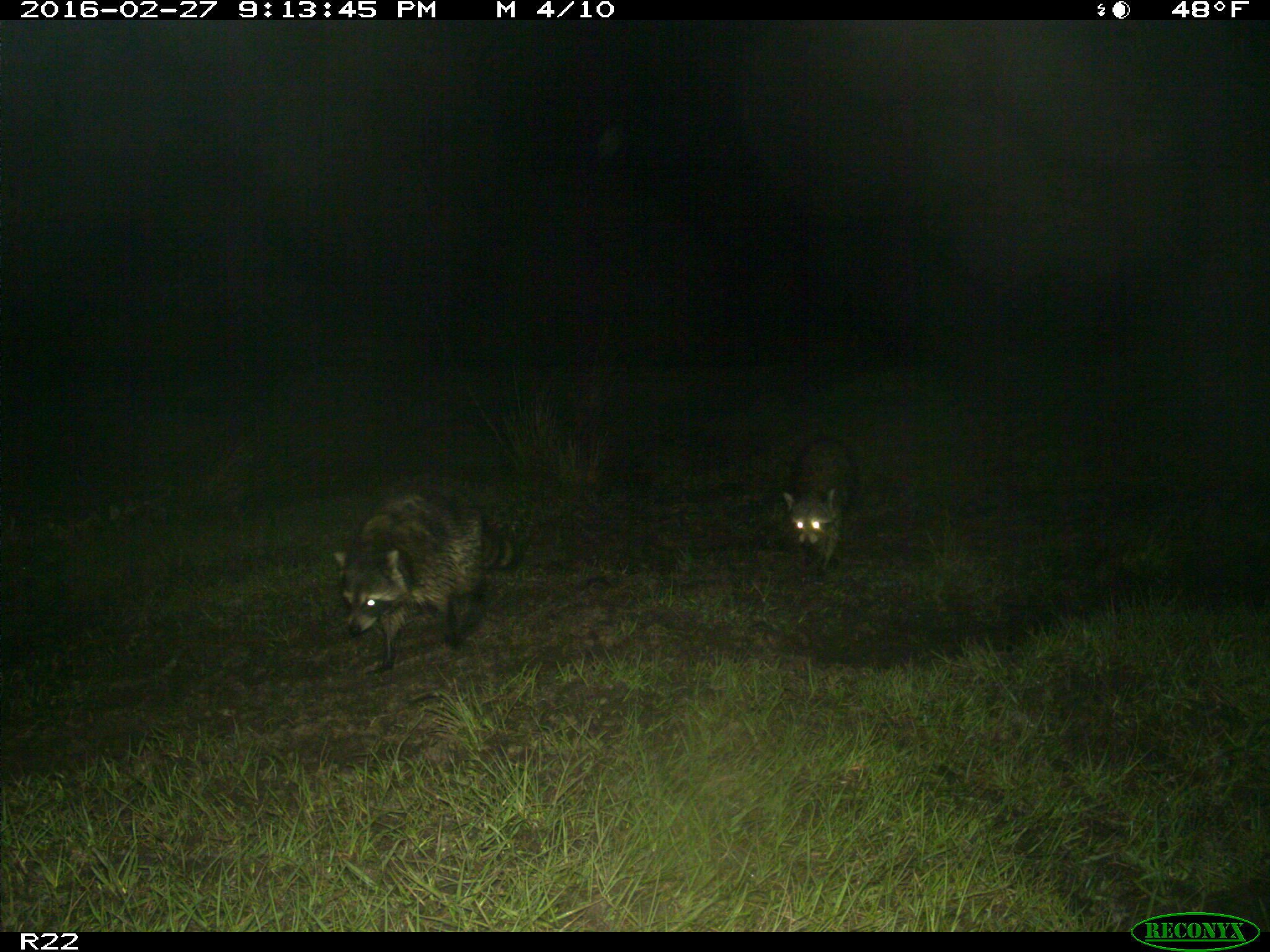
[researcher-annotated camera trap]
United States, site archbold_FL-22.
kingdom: Animalia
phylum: Chordata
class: Mammalia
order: Carnivora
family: Procyonidae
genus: Procyon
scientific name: Procyon lotor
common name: common raccoon